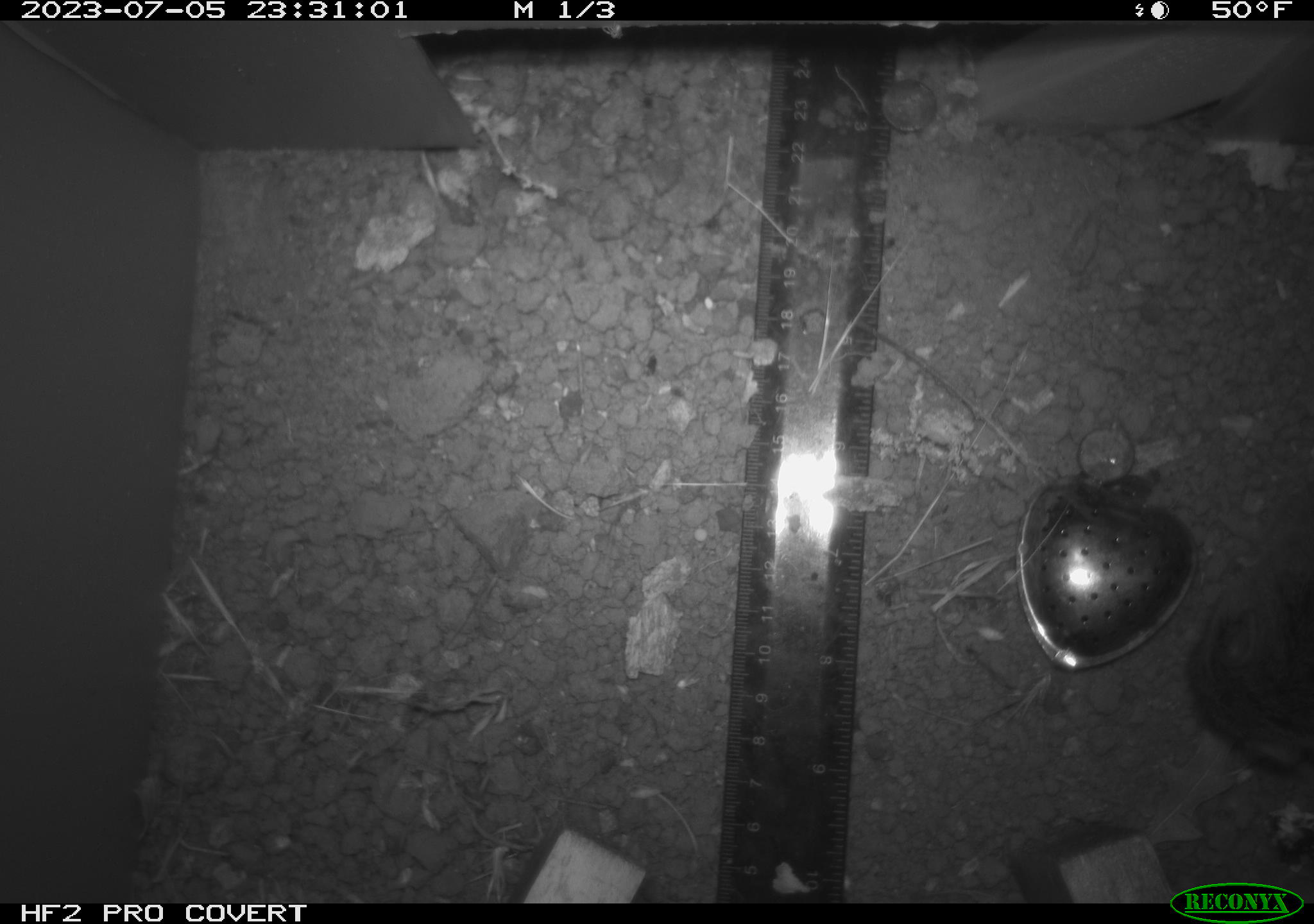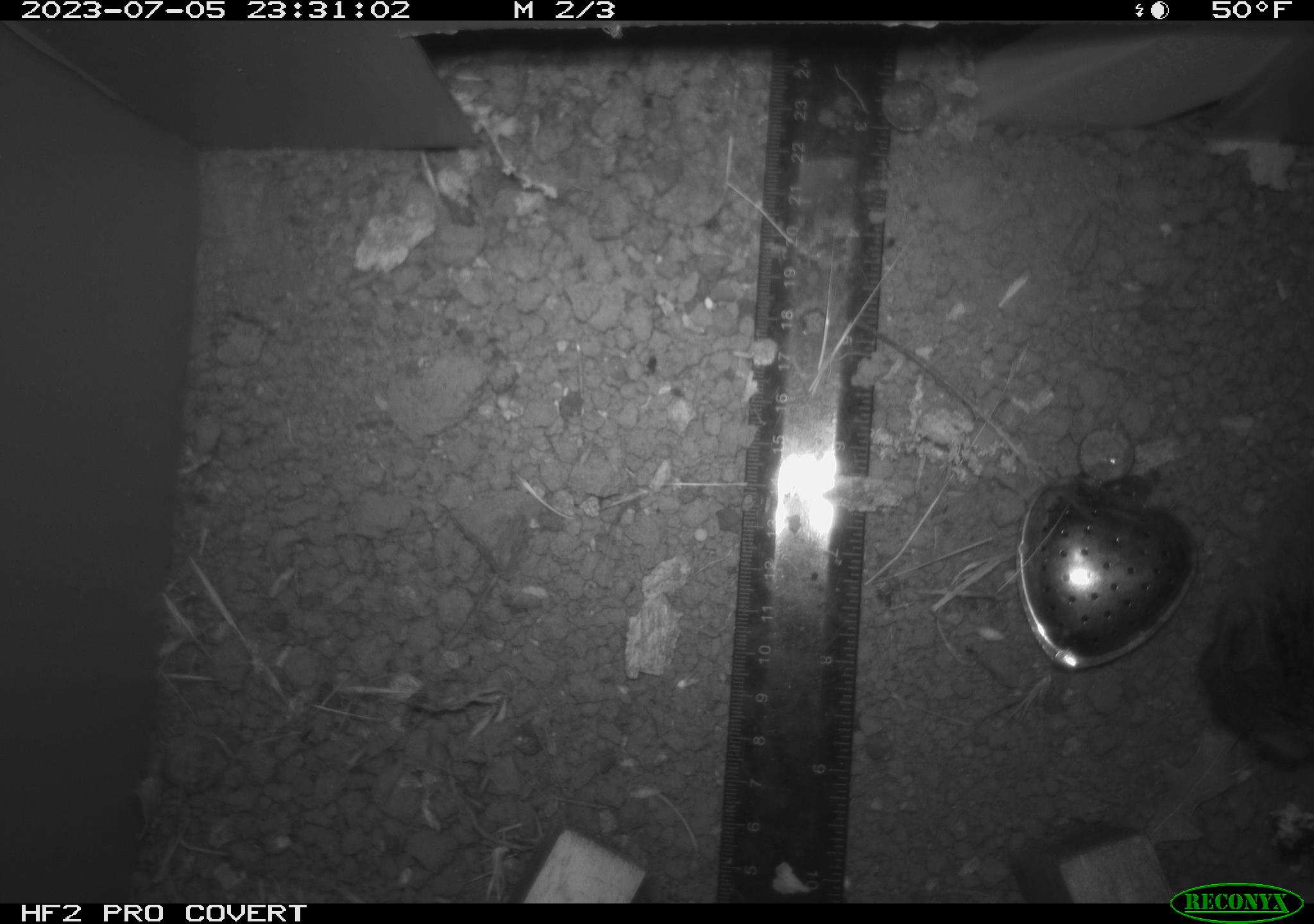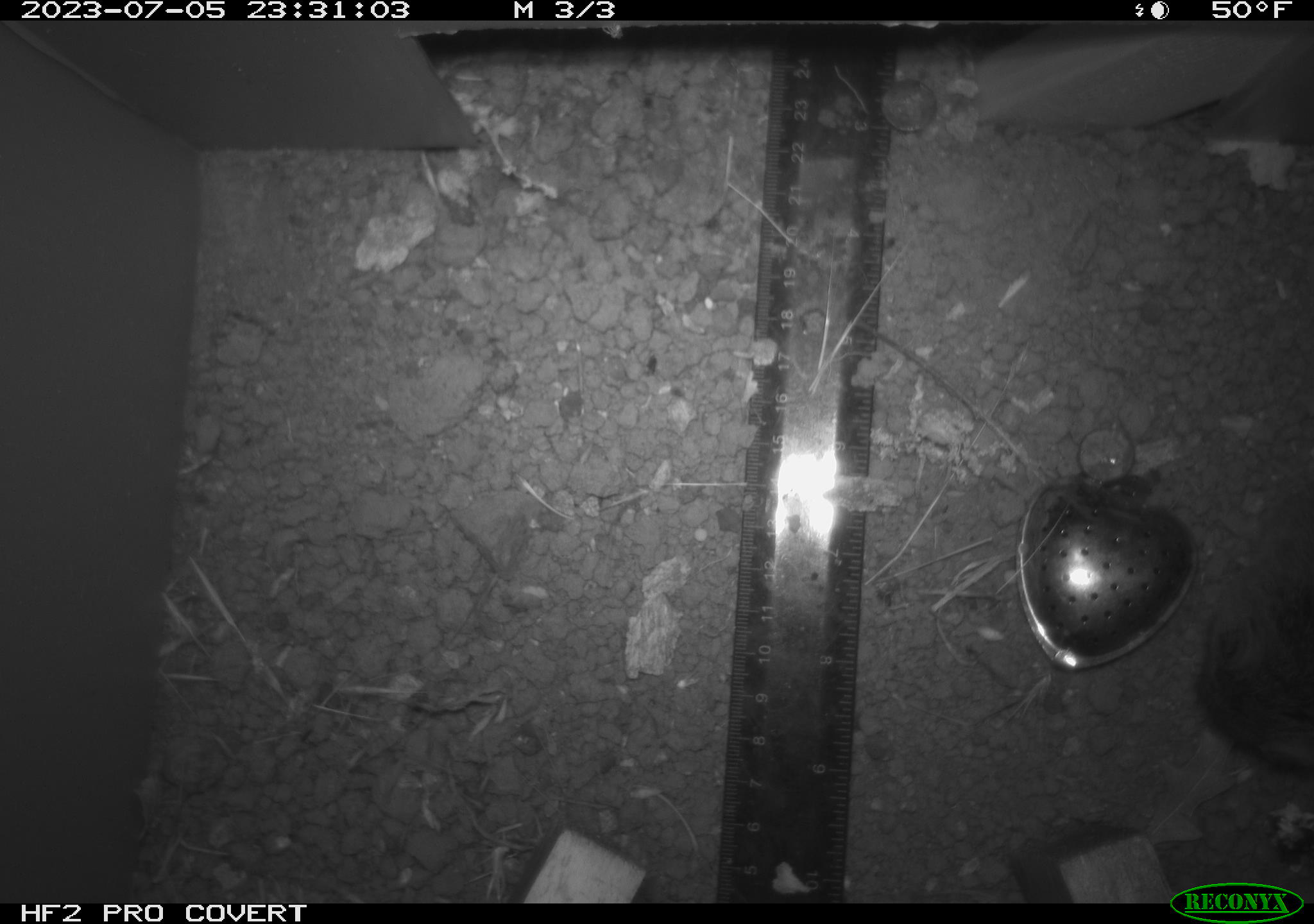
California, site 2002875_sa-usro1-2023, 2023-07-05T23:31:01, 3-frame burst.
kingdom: Animalia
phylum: Chordata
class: Mammalia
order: Rodentia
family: Cricetidae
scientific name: Arvicolinae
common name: voles, lemmings, and muskrats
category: arvicolinae subfamily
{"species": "arvicolinae subfamily (voles, lemmings, and muskrats) (Arvicolinae)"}